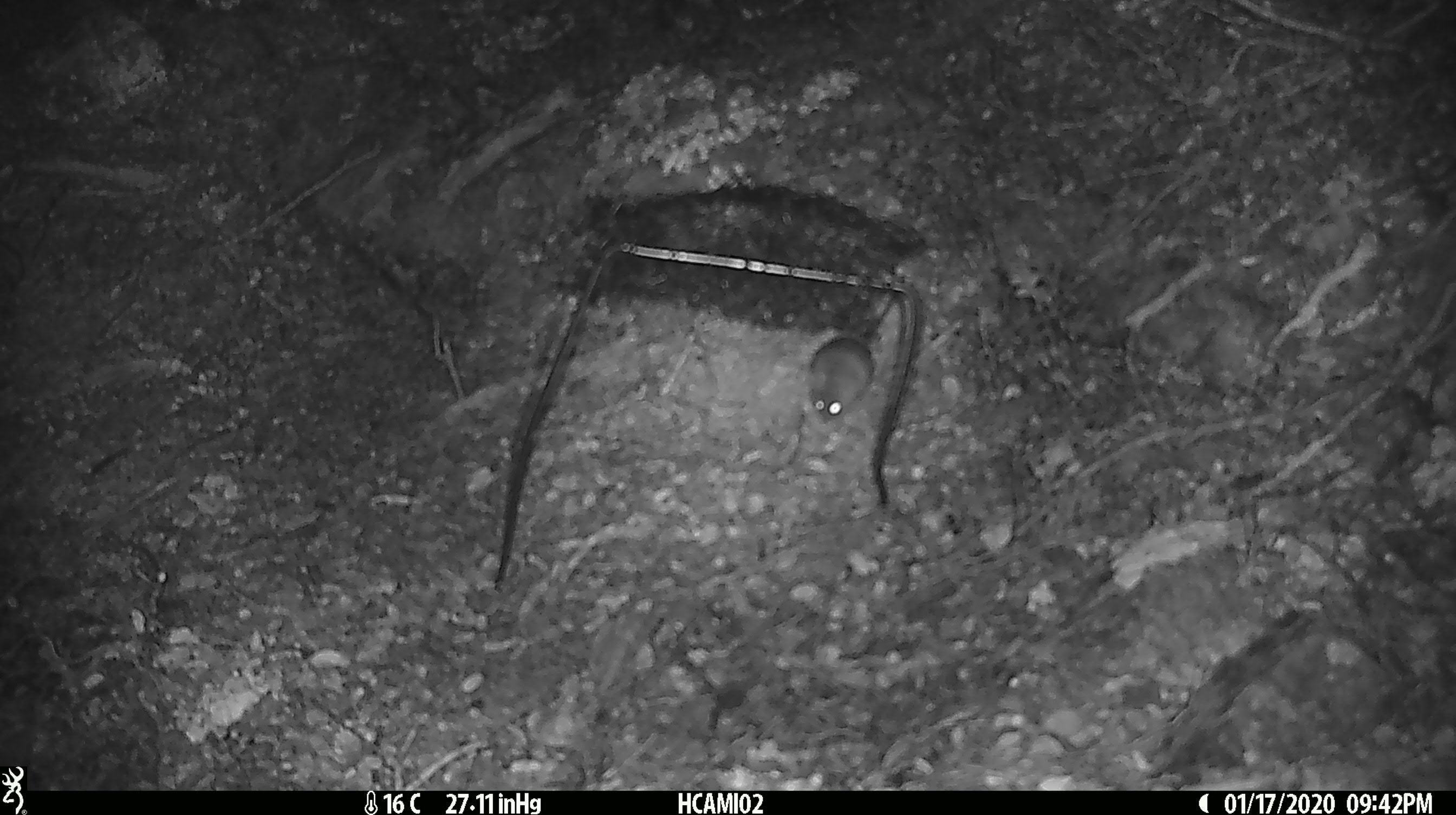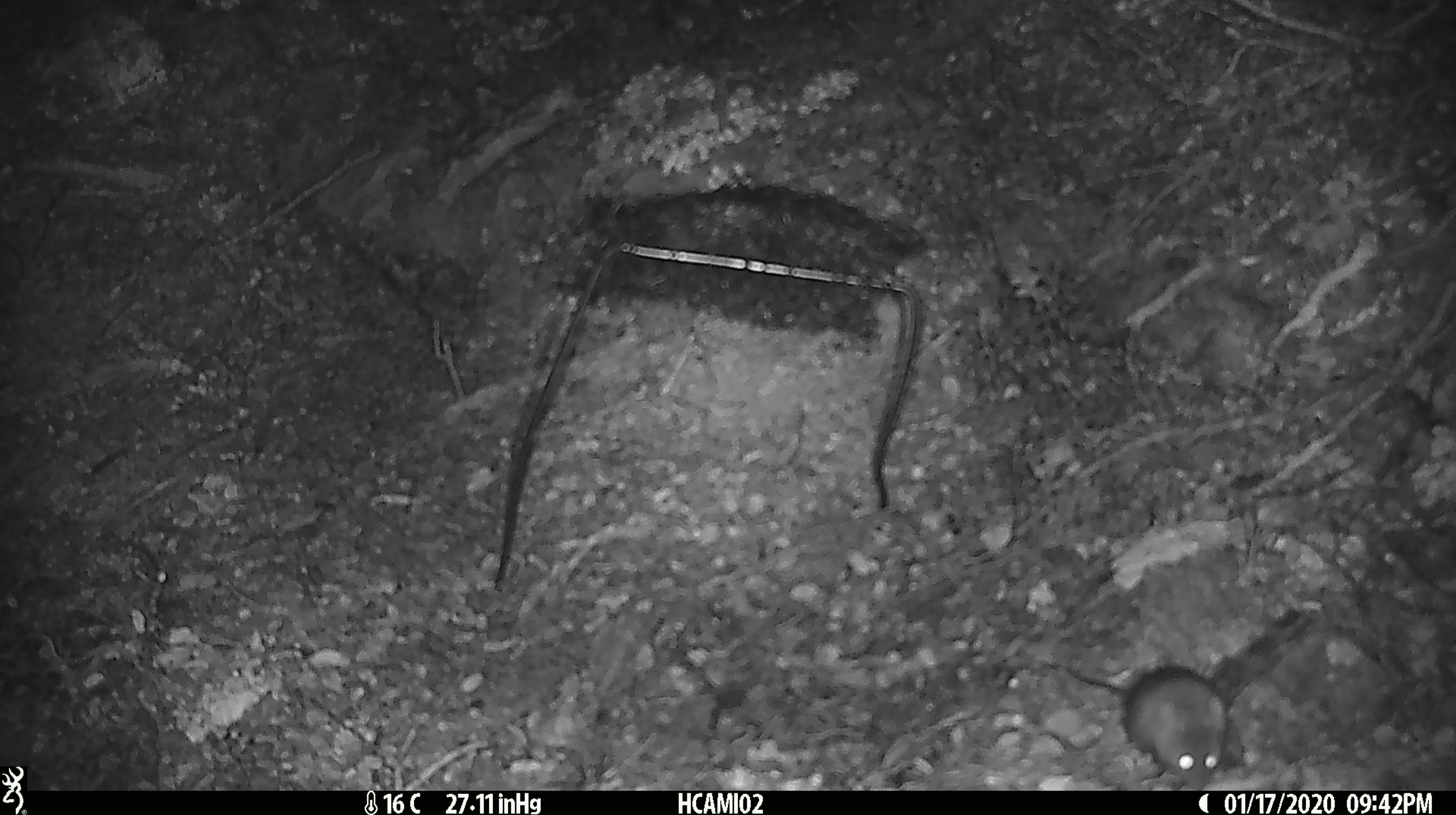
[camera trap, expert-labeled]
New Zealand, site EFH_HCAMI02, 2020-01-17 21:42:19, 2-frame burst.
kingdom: Animalia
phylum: Chordata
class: Mammalia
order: Rodentia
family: Muridae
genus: Mus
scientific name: Mus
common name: mouse